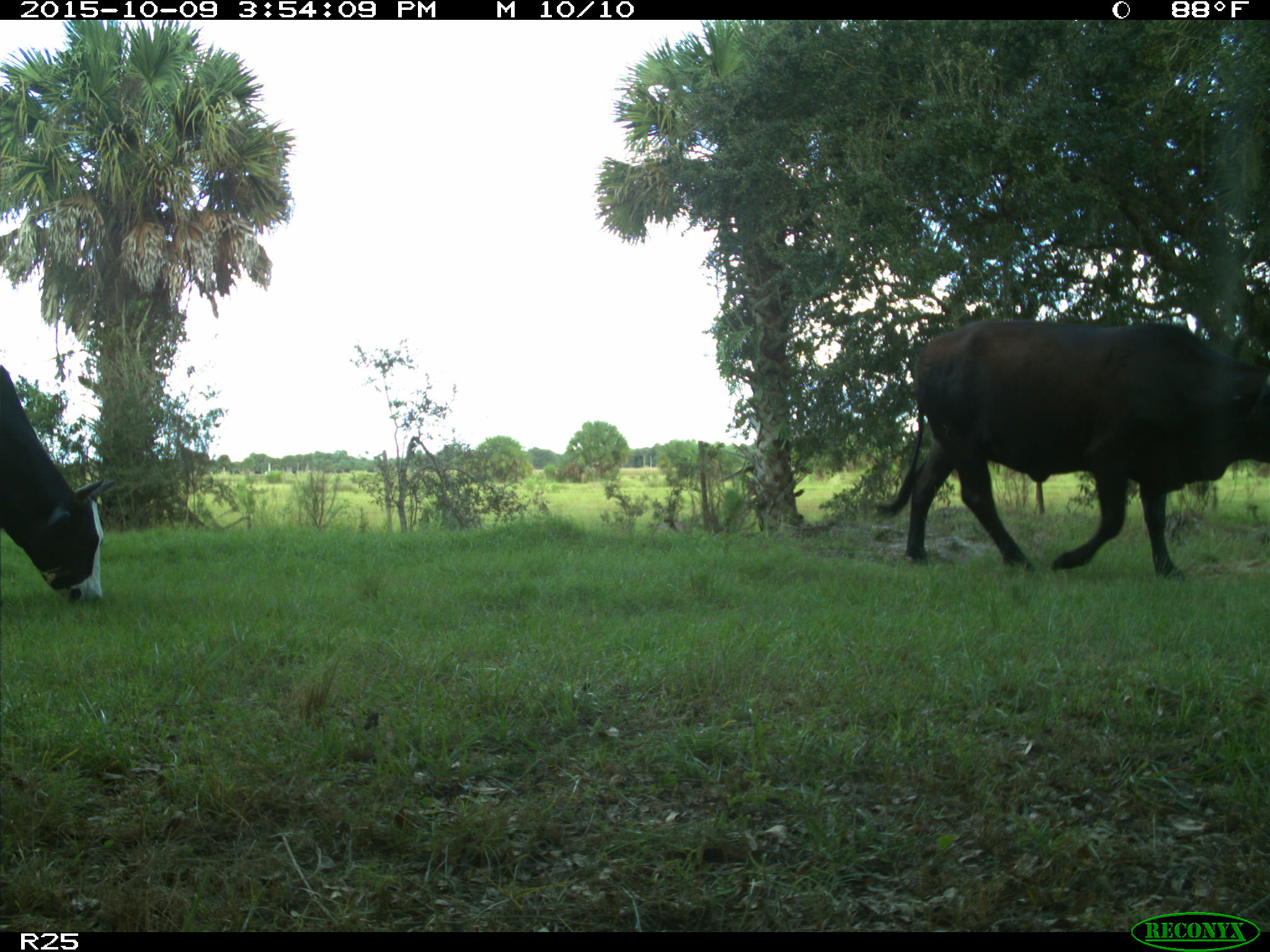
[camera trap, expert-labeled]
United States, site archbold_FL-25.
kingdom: Animalia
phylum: Chordata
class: Mammalia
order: Artiodactyla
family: Bovidae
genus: Bos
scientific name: Bos taurus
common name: domestic cow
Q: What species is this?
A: Bos taurus (domestic cow).